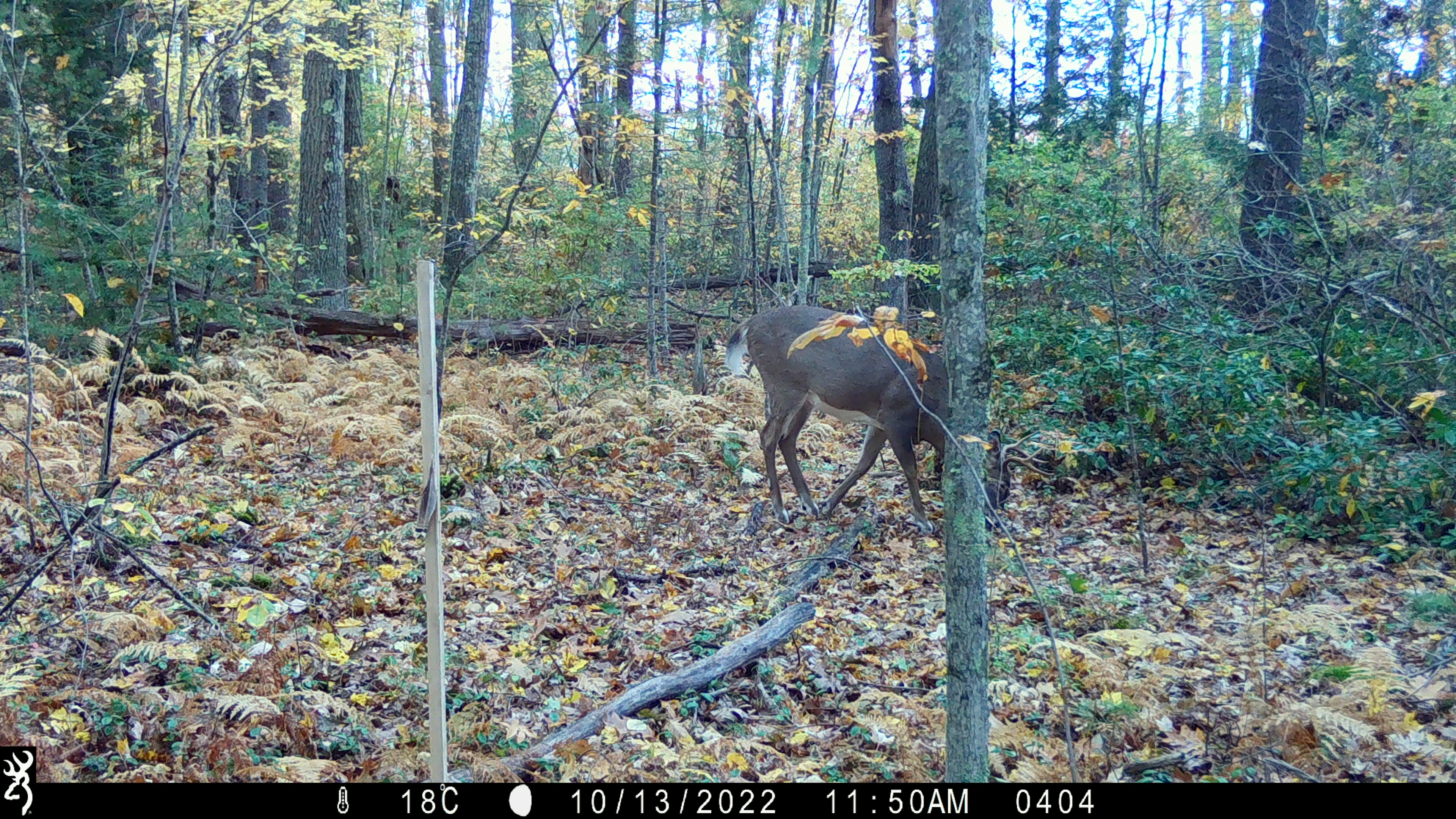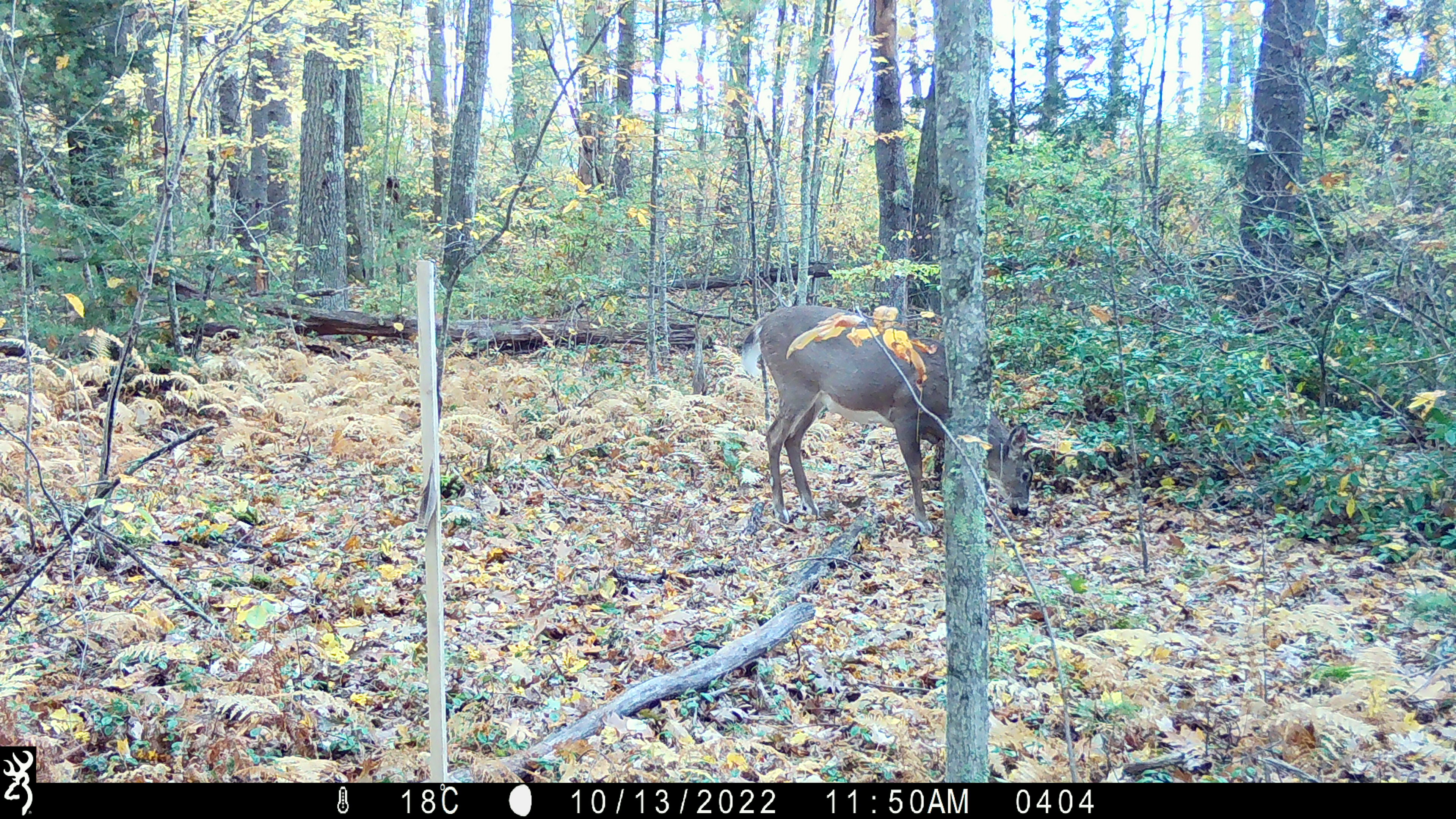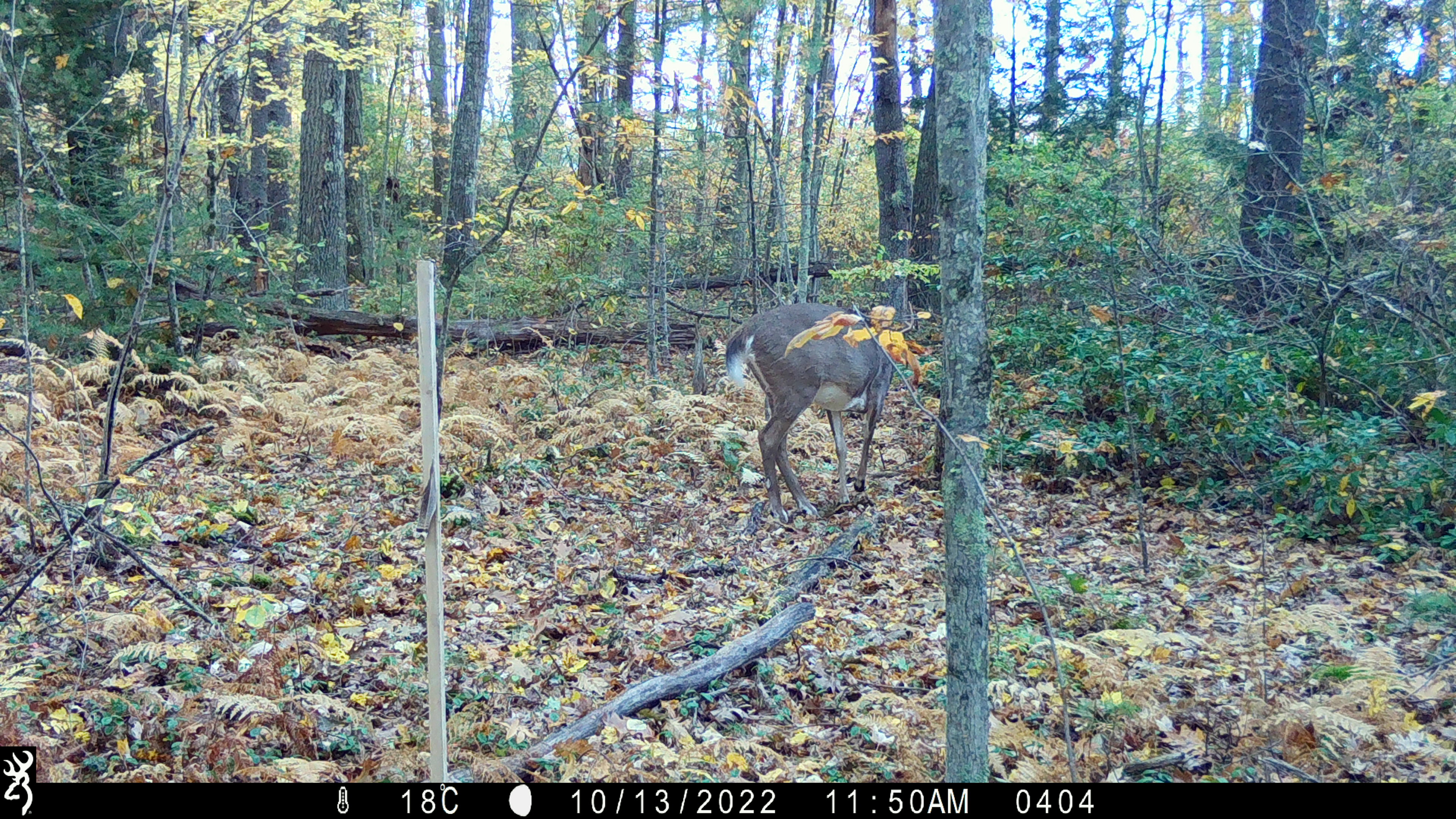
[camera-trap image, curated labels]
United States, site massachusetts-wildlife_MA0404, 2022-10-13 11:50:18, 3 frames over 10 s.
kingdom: Animalia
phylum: Chordata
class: Mammalia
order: Artiodactyla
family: Cervidae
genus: Odocoileus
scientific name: Odocoileus virginianus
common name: white-tailed deer